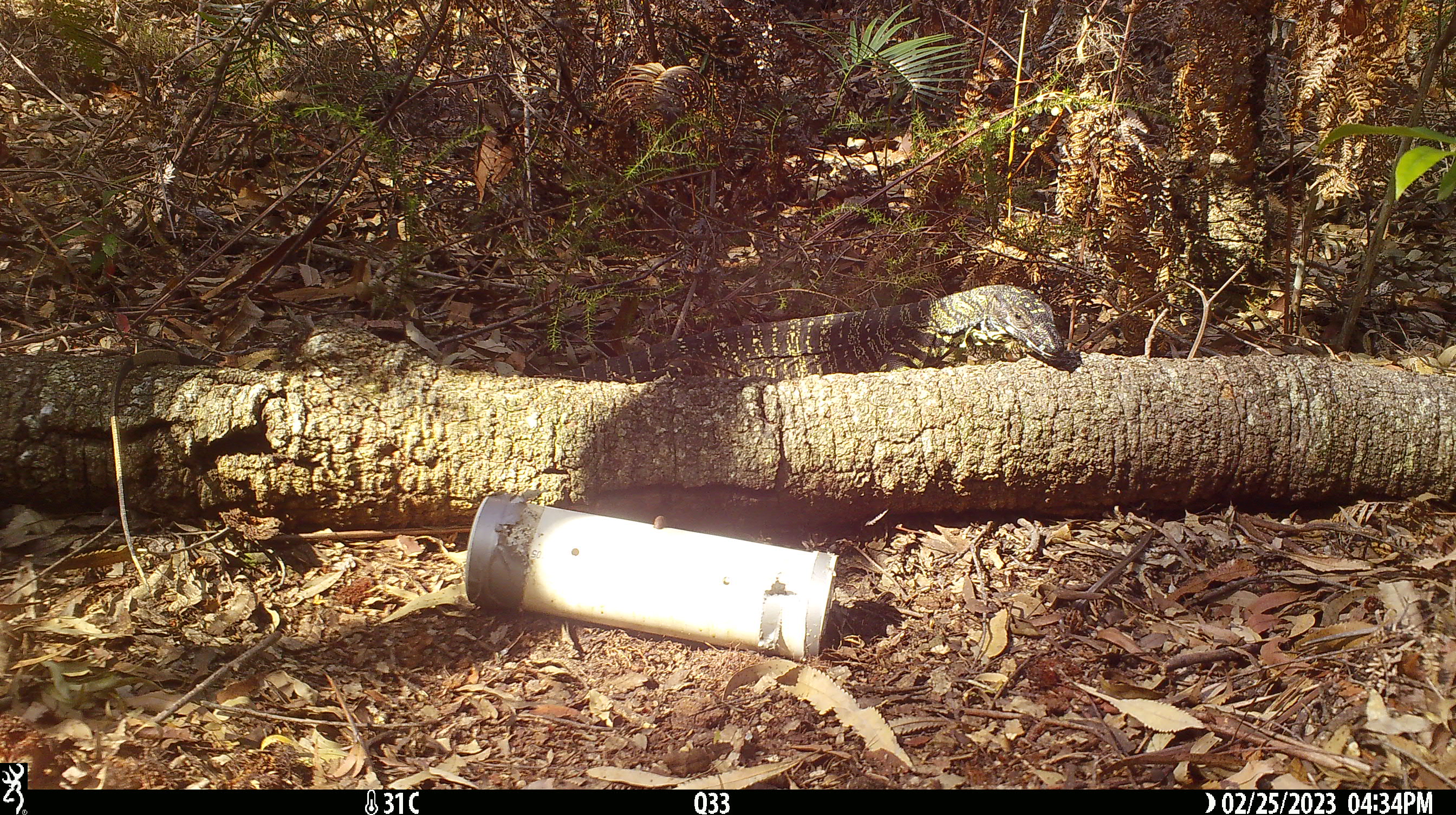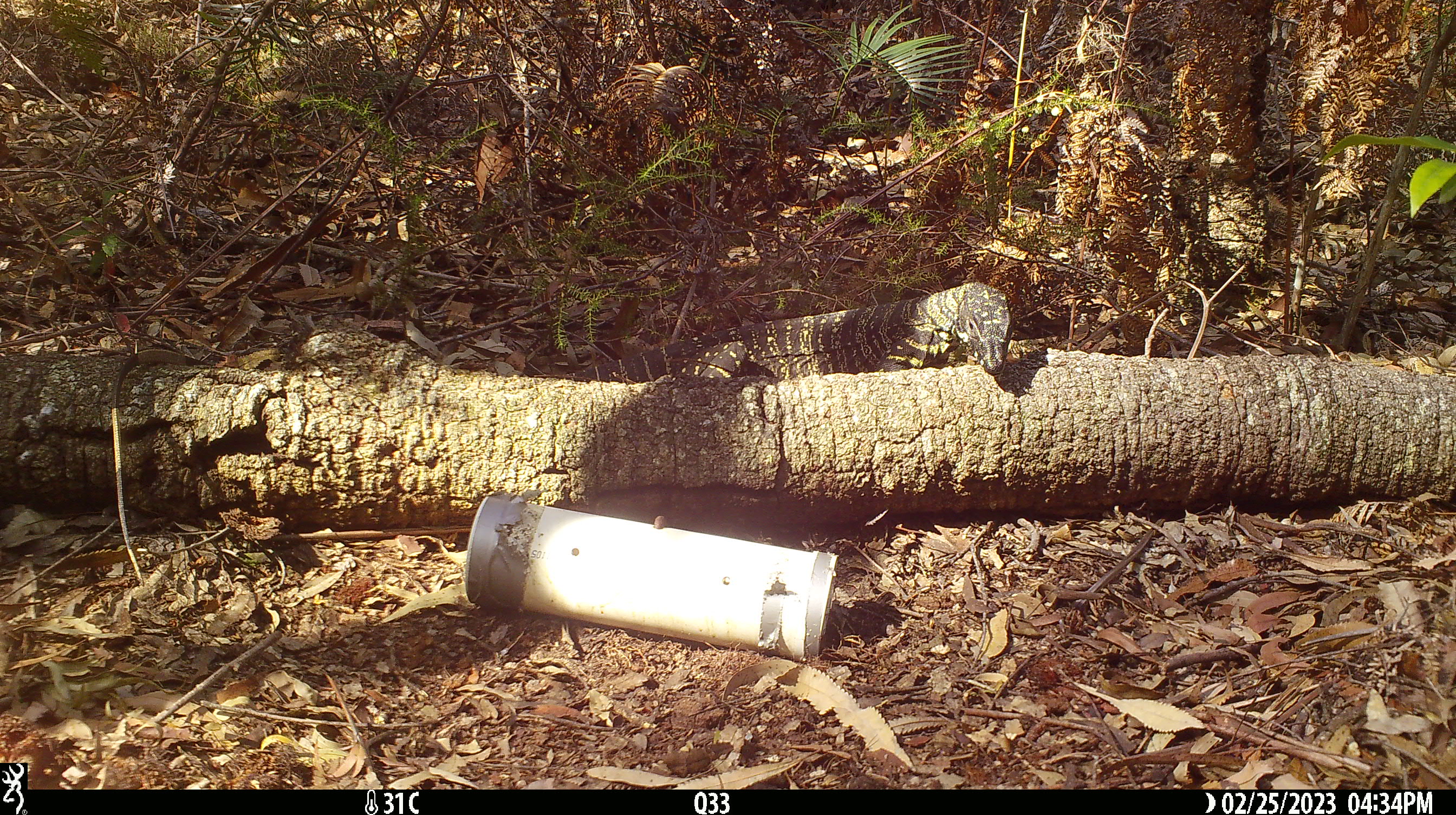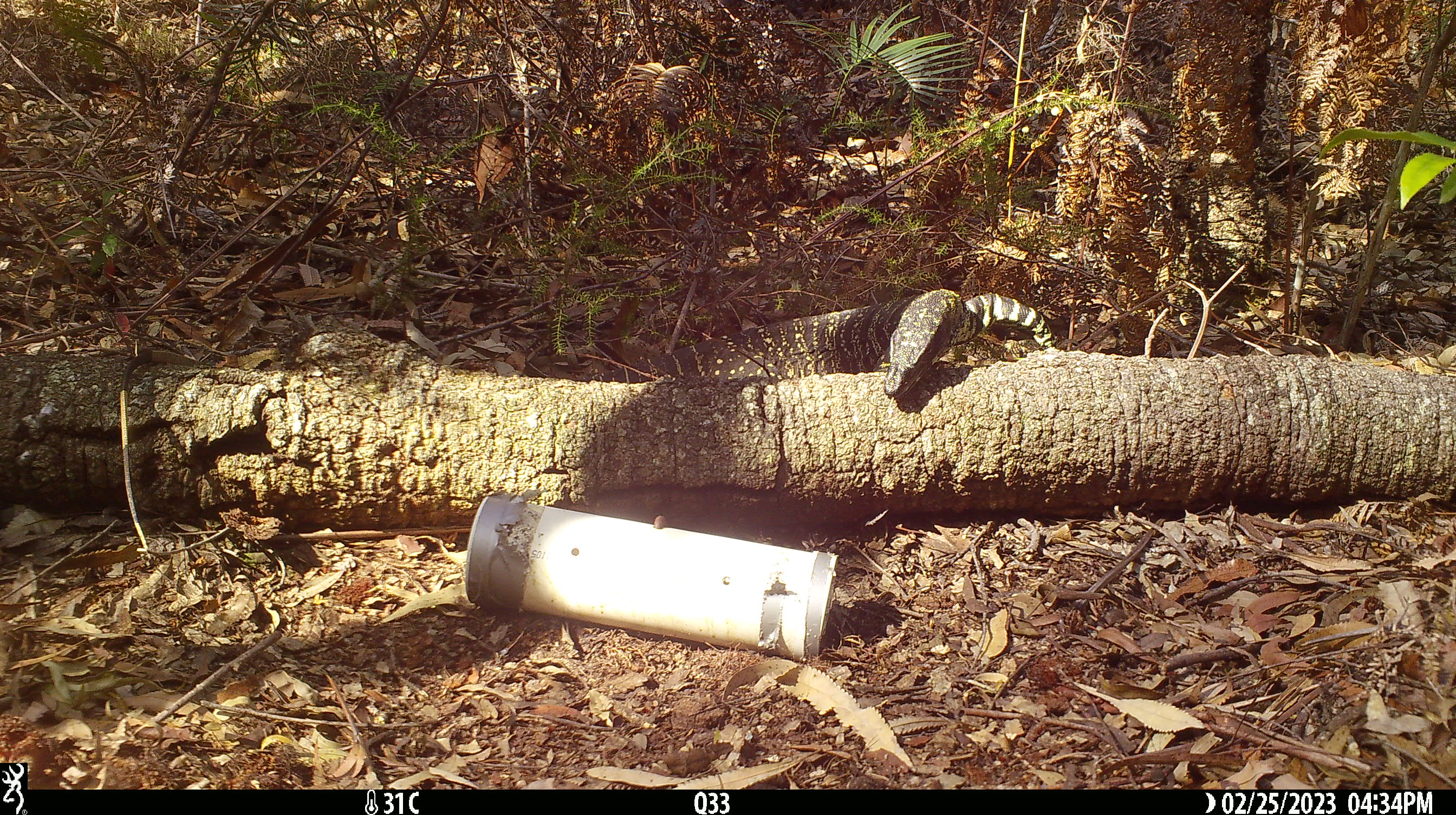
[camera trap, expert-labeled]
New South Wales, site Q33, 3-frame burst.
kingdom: Animalia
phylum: Chordata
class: Reptilia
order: Squamata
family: Varanidae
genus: Varanus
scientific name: Varanus varius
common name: lace monitor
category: goanna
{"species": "goanna (lace monitor) (Varanus varius)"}